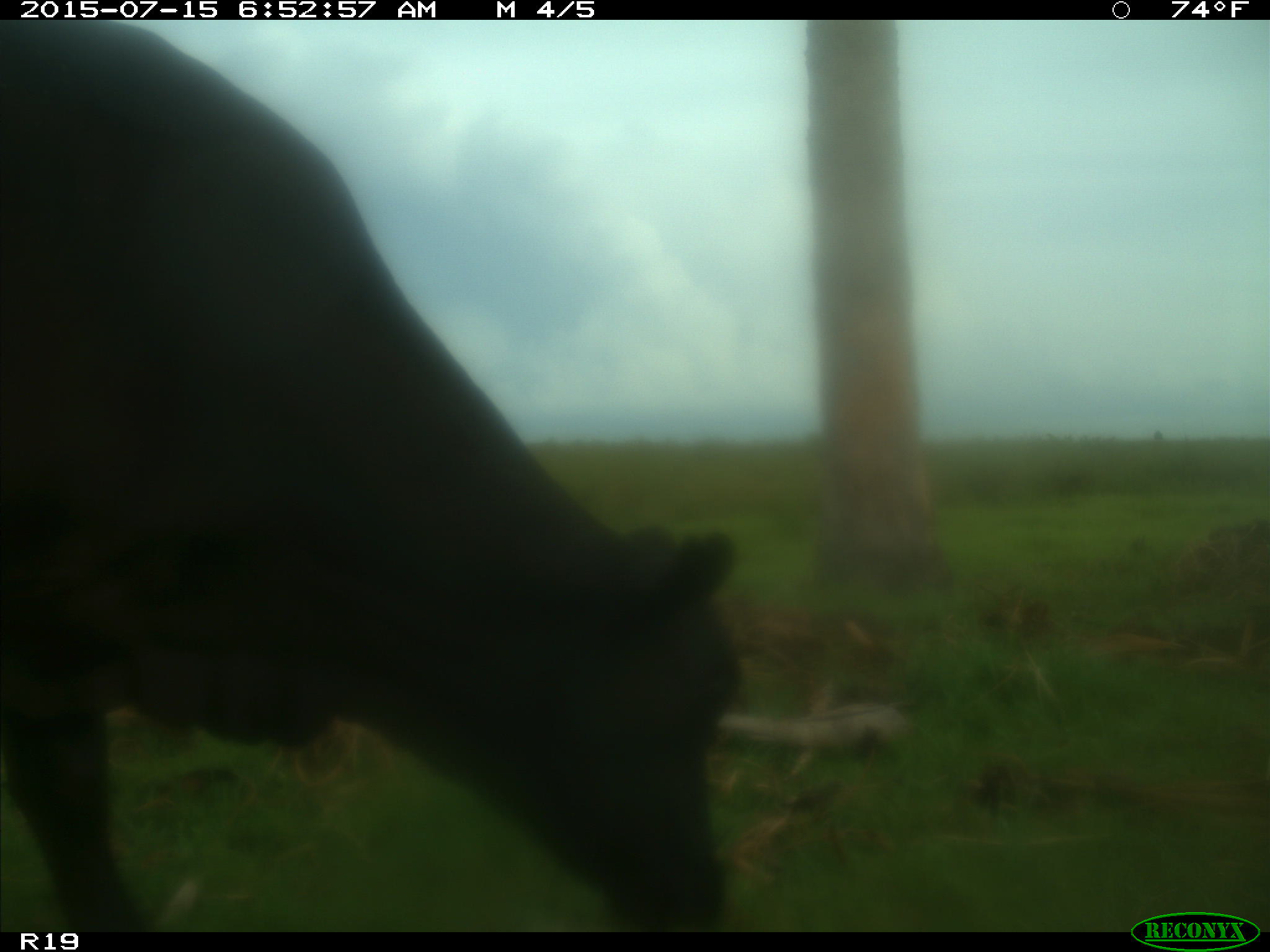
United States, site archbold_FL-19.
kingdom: Animalia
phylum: Chordata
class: Mammalia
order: Artiodactyla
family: Bovidae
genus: Bos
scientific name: Bos taurus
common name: domestic cow